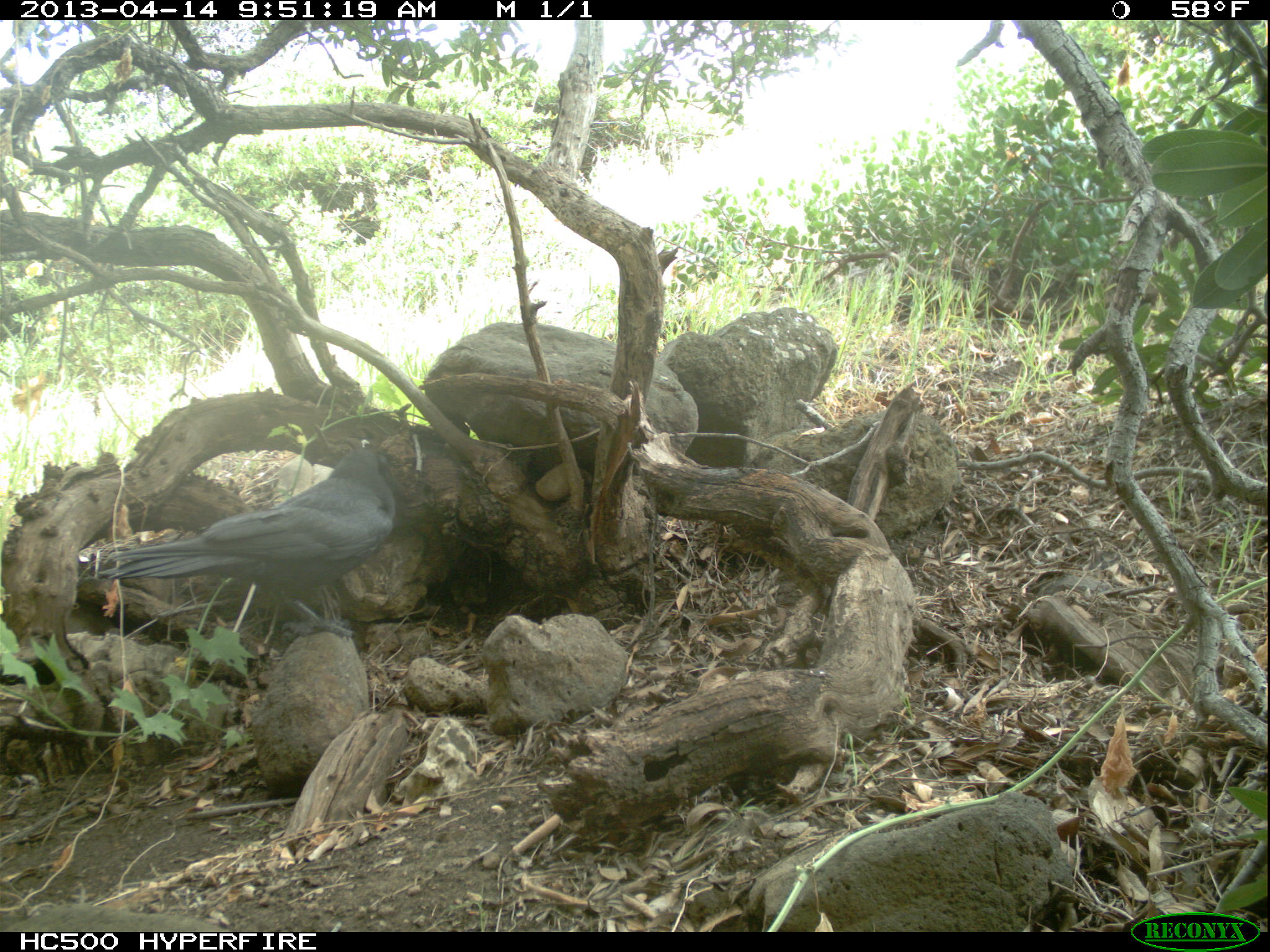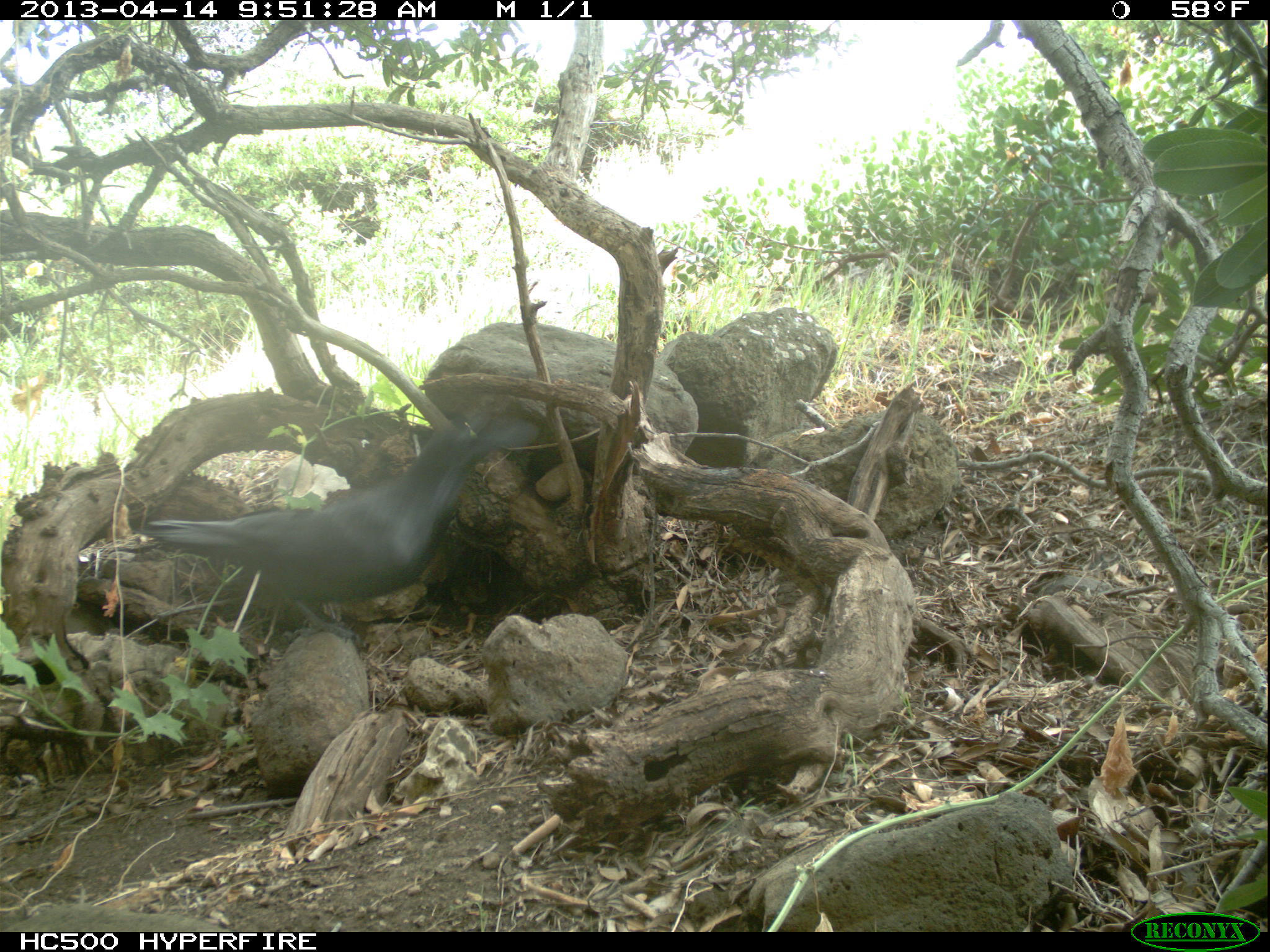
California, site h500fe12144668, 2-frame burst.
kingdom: Animalia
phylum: Chordata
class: Aves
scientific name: Aves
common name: bird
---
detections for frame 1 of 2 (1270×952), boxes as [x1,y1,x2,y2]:
bird: [97,438,396,637]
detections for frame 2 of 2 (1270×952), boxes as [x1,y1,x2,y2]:
bird: [138,409,542,639]